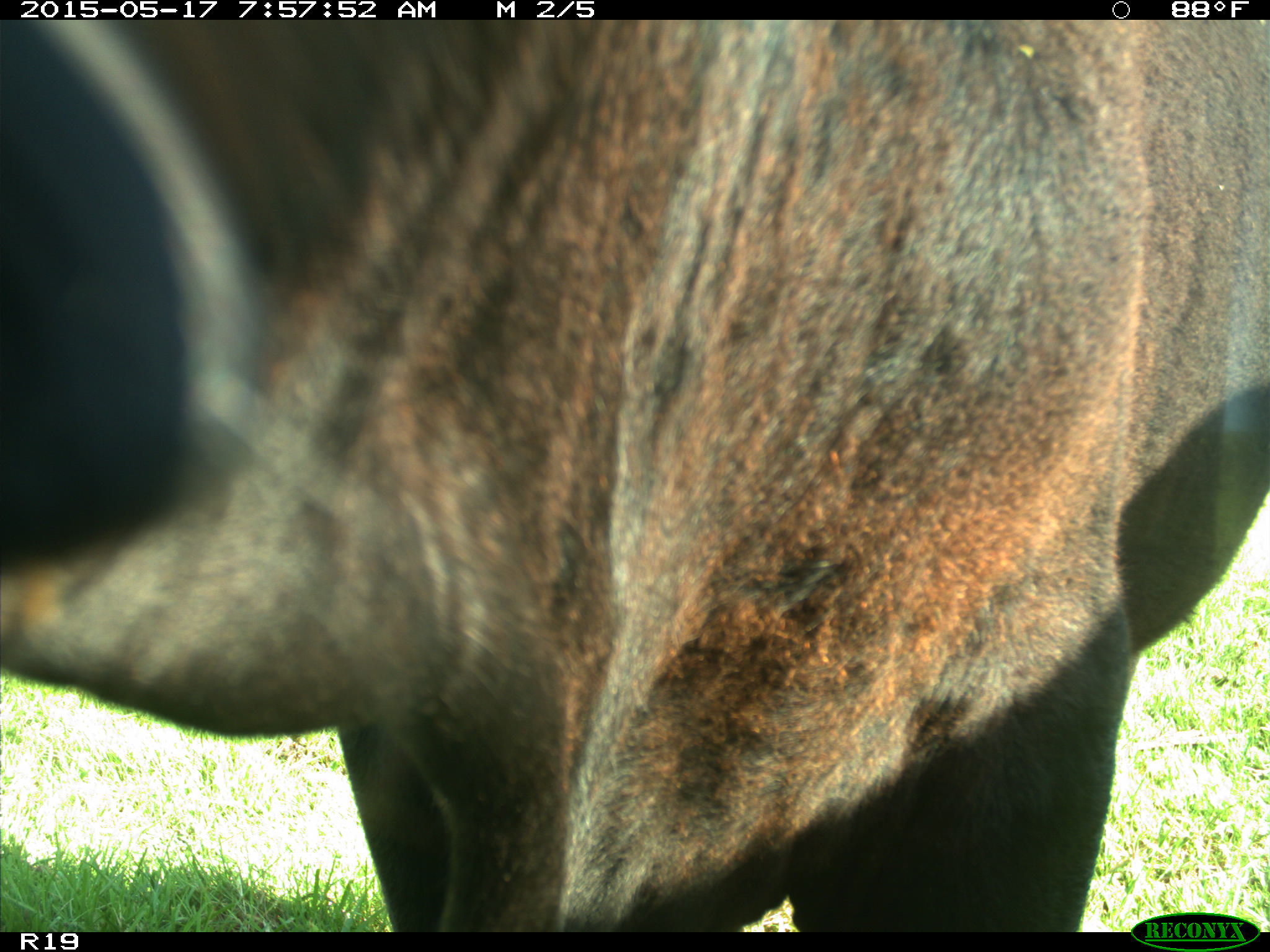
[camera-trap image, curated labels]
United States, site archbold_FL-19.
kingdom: Animalia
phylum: Chordata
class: Mammalia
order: Artiodactyla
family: Bovidae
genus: Bos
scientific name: Bos taurus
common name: domestic cow